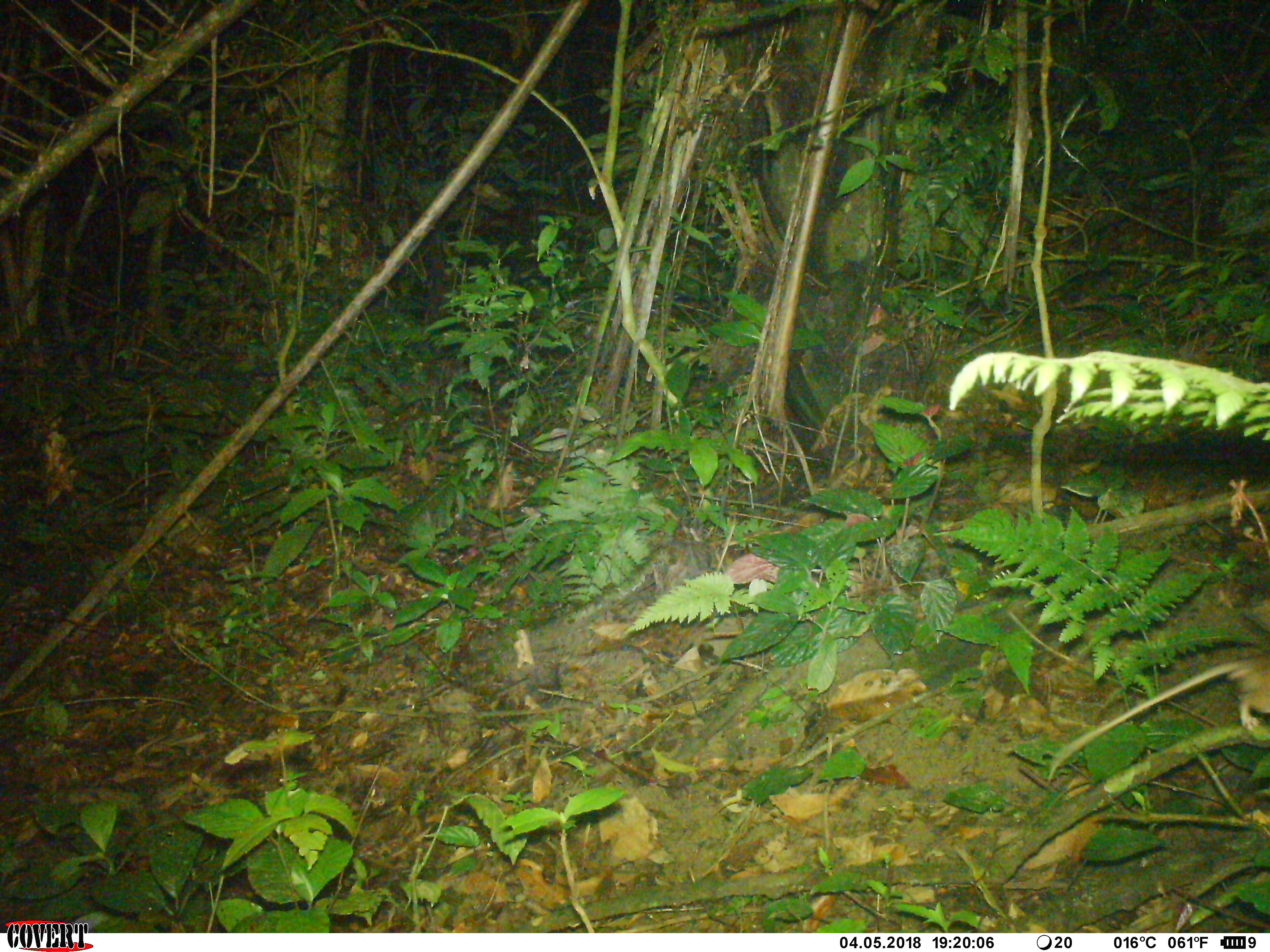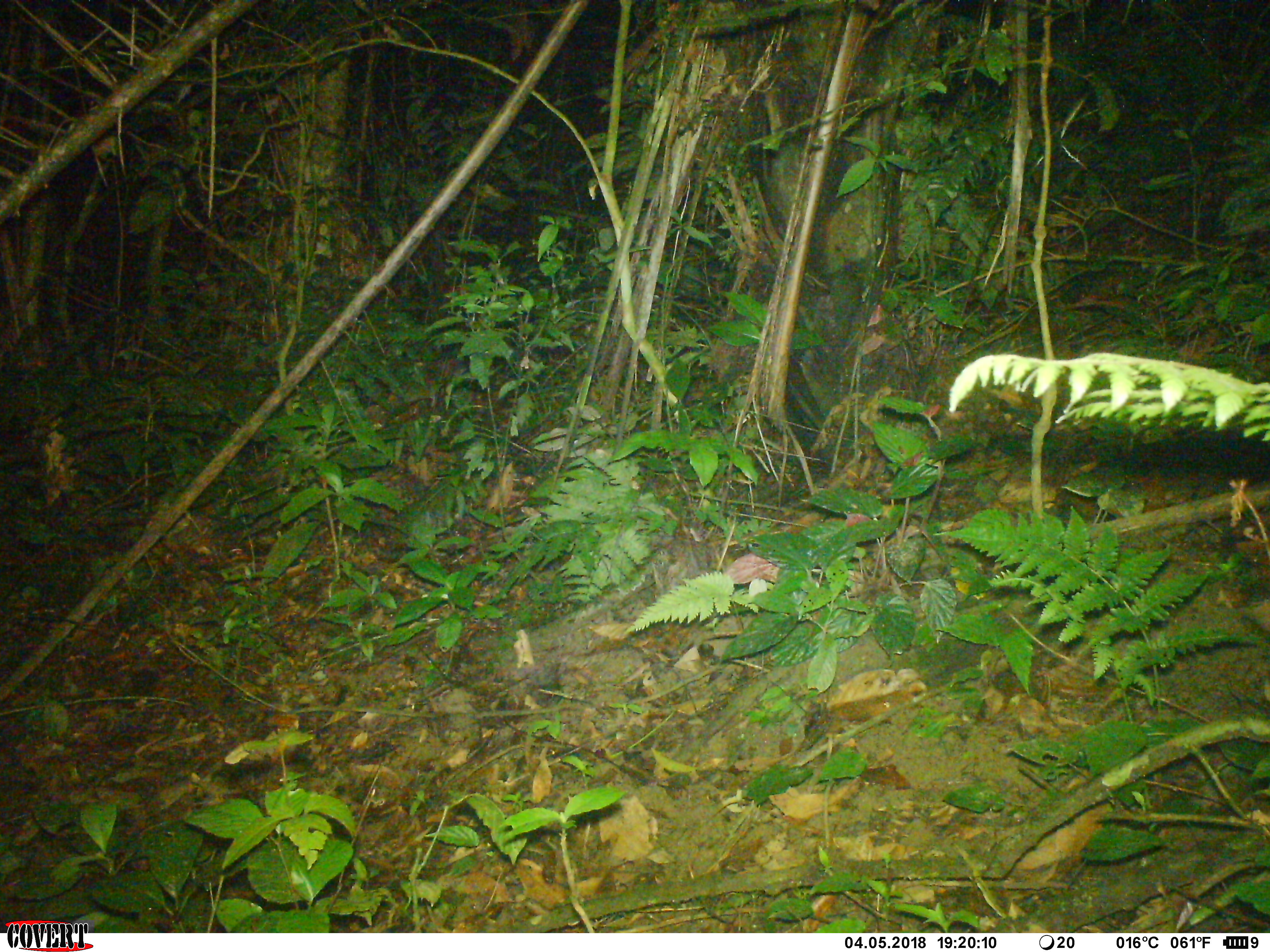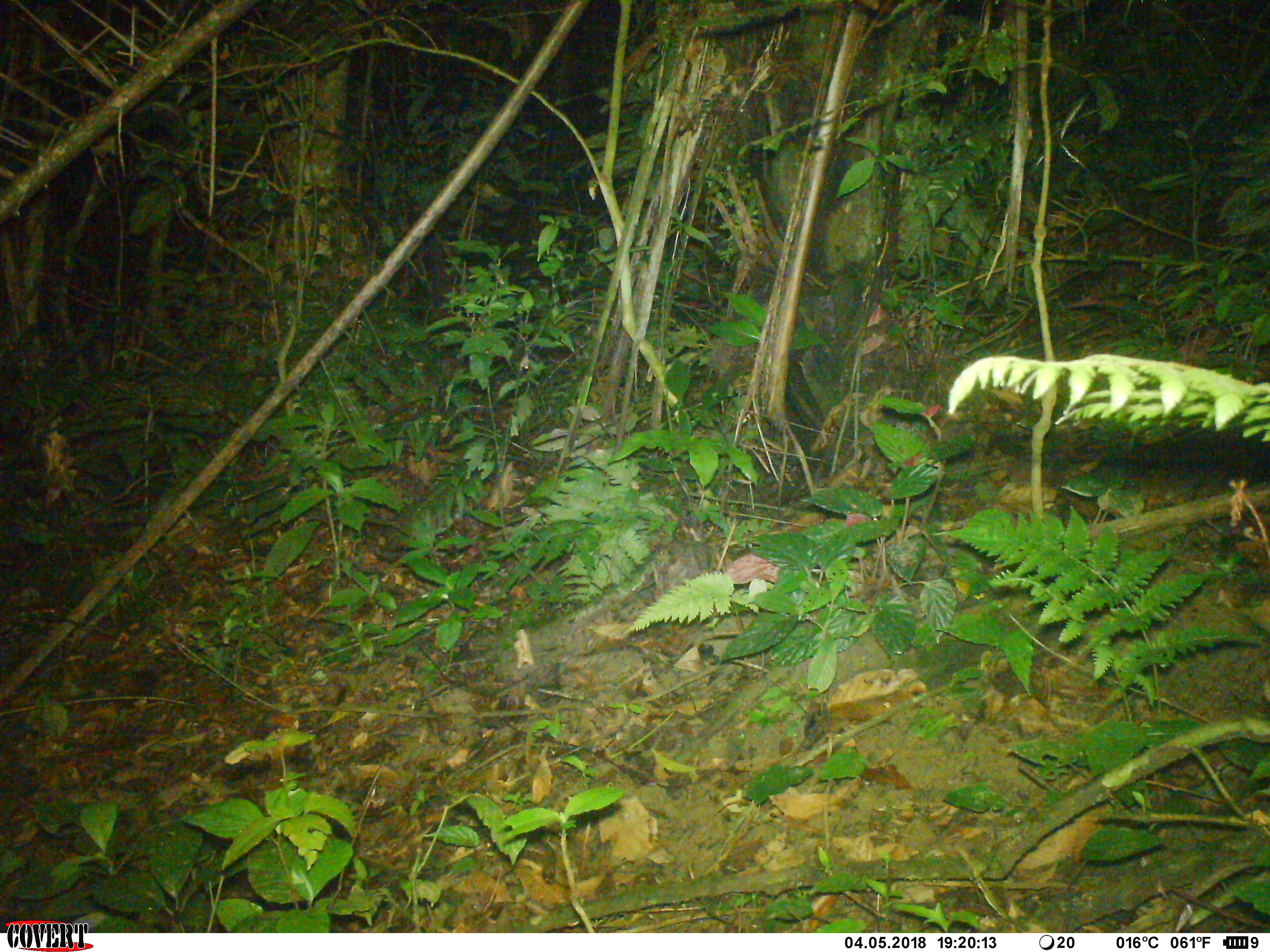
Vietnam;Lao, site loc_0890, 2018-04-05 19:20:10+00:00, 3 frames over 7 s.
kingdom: Animalia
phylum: Chordata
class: Mammalia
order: Rodentia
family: Muridae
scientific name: Muridae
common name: old-world mice and rats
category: unidentified murid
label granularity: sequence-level